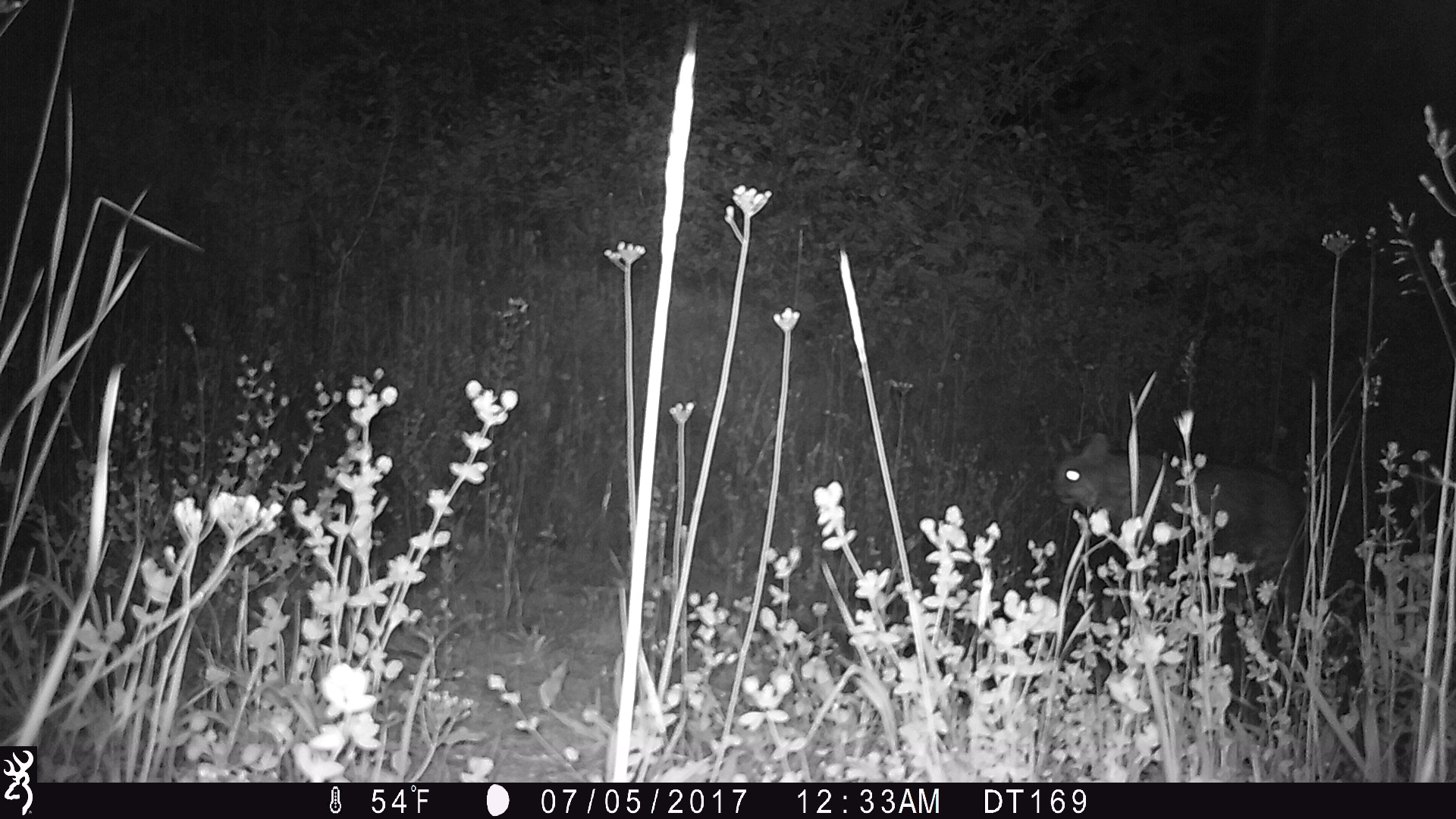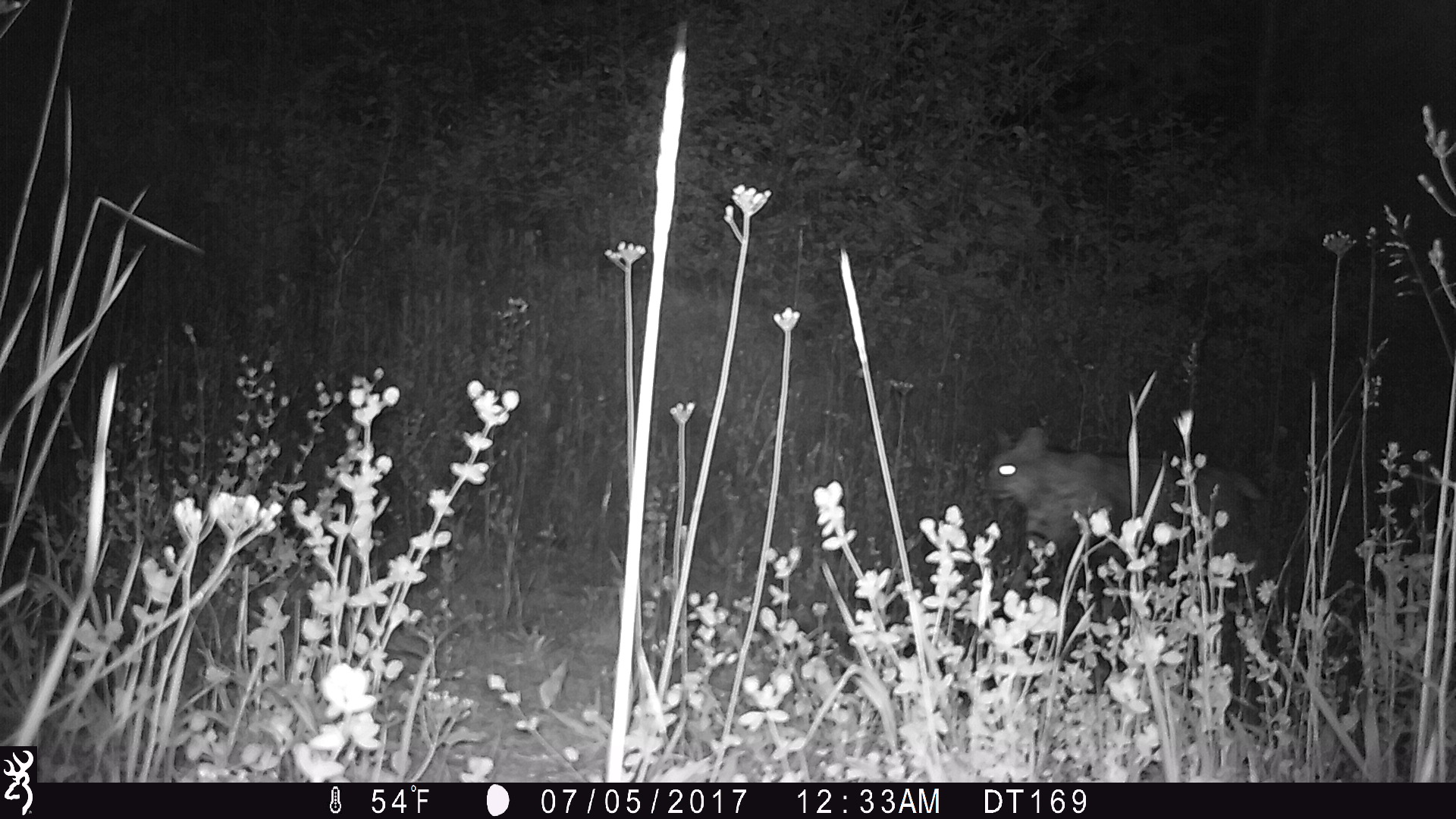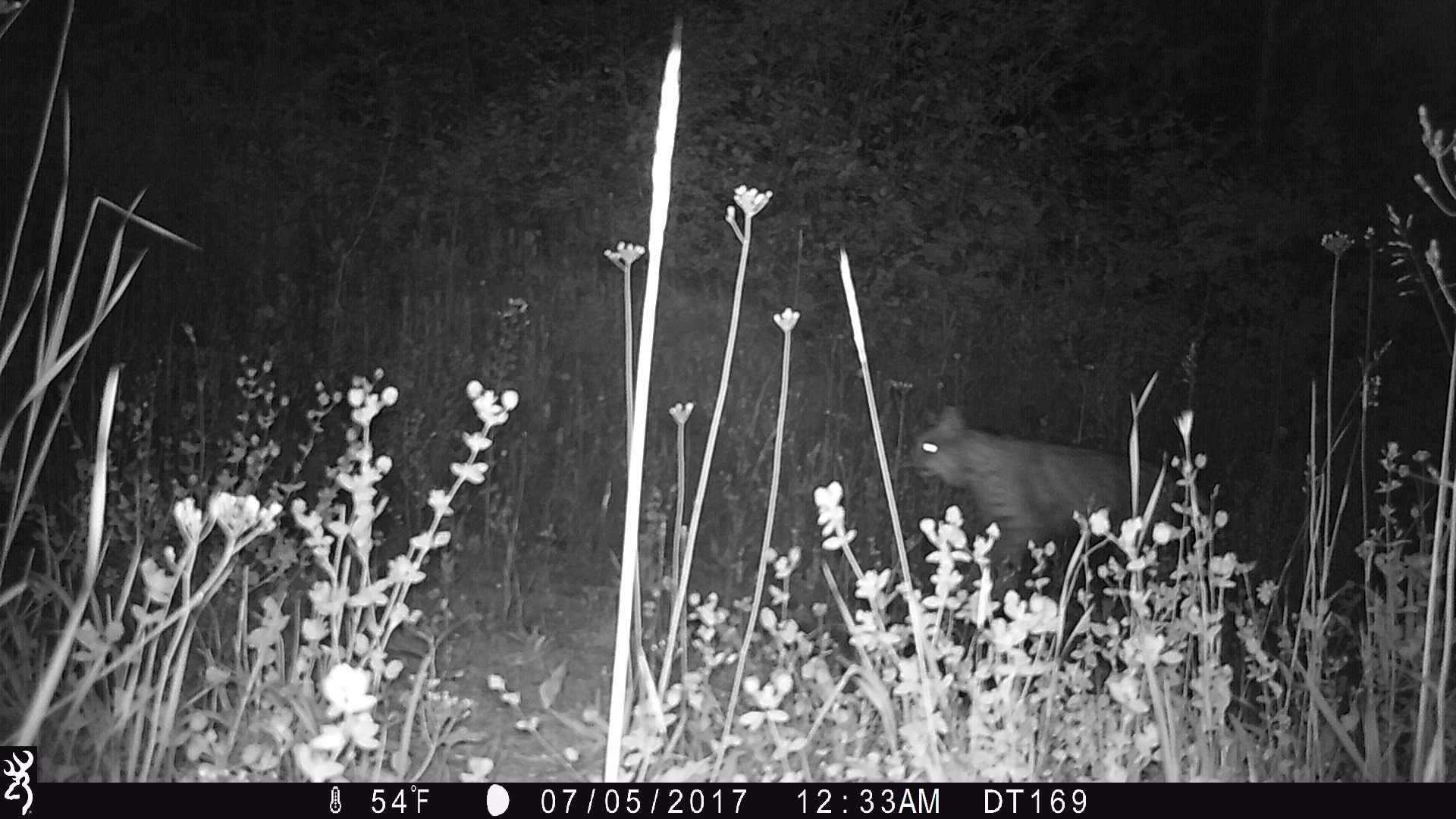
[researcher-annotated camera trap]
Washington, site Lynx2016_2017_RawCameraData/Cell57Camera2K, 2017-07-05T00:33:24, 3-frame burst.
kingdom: Animalia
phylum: Chordata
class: Mammalia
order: Carnivora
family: Felidae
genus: Lynx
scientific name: Lynx rufus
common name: bobcat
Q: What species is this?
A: Lynx rufus (bobcat).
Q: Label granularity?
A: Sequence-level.